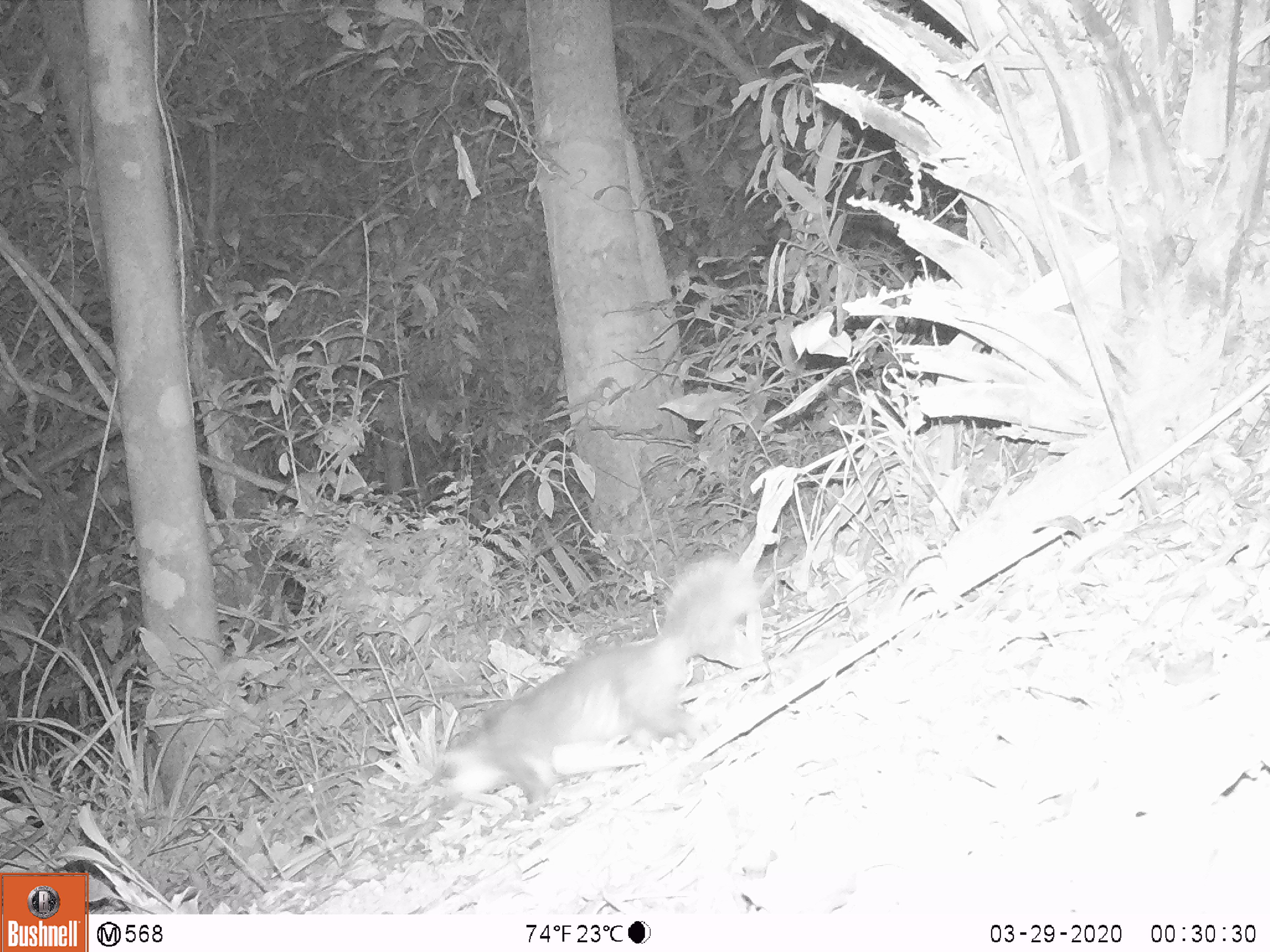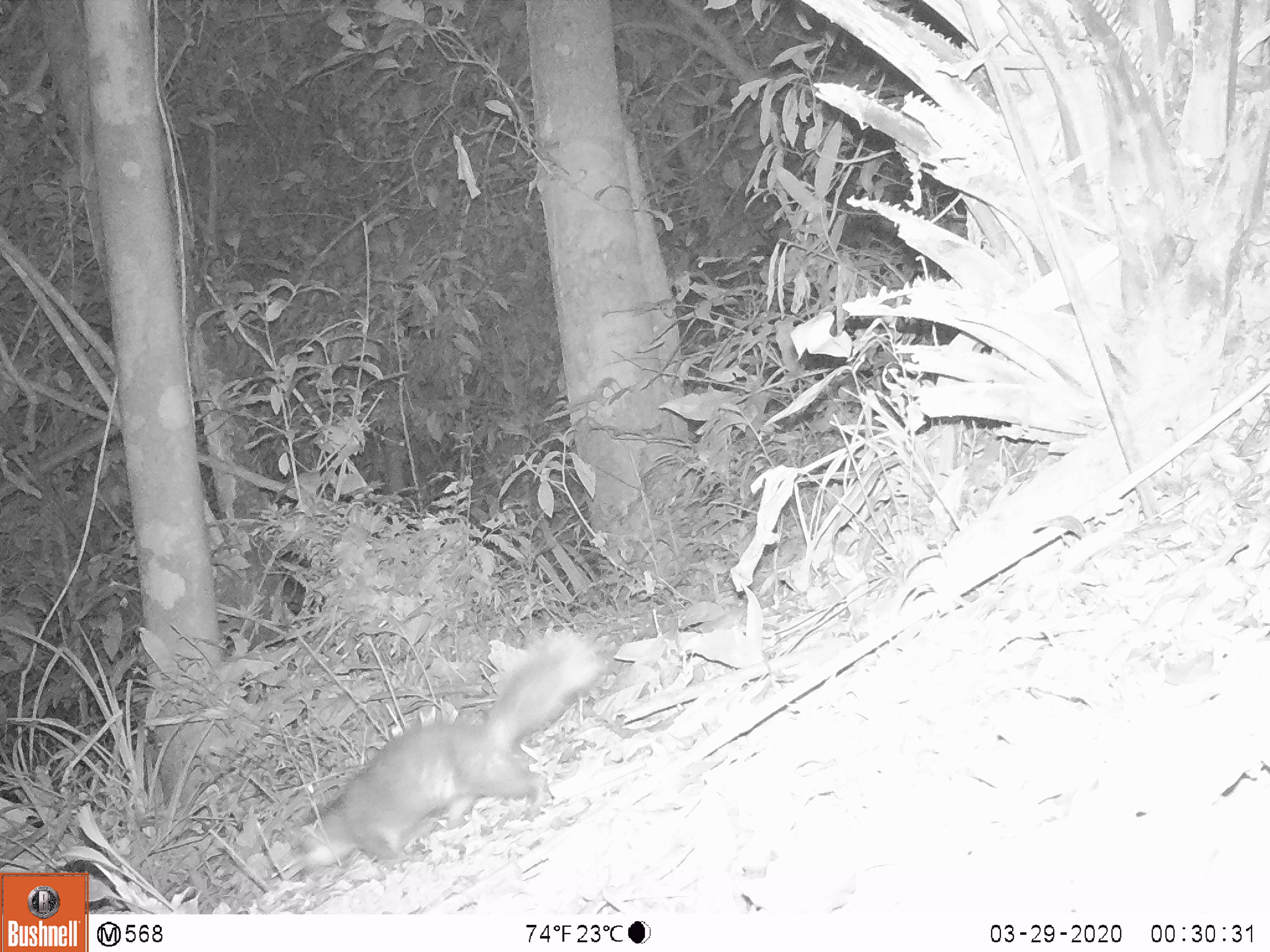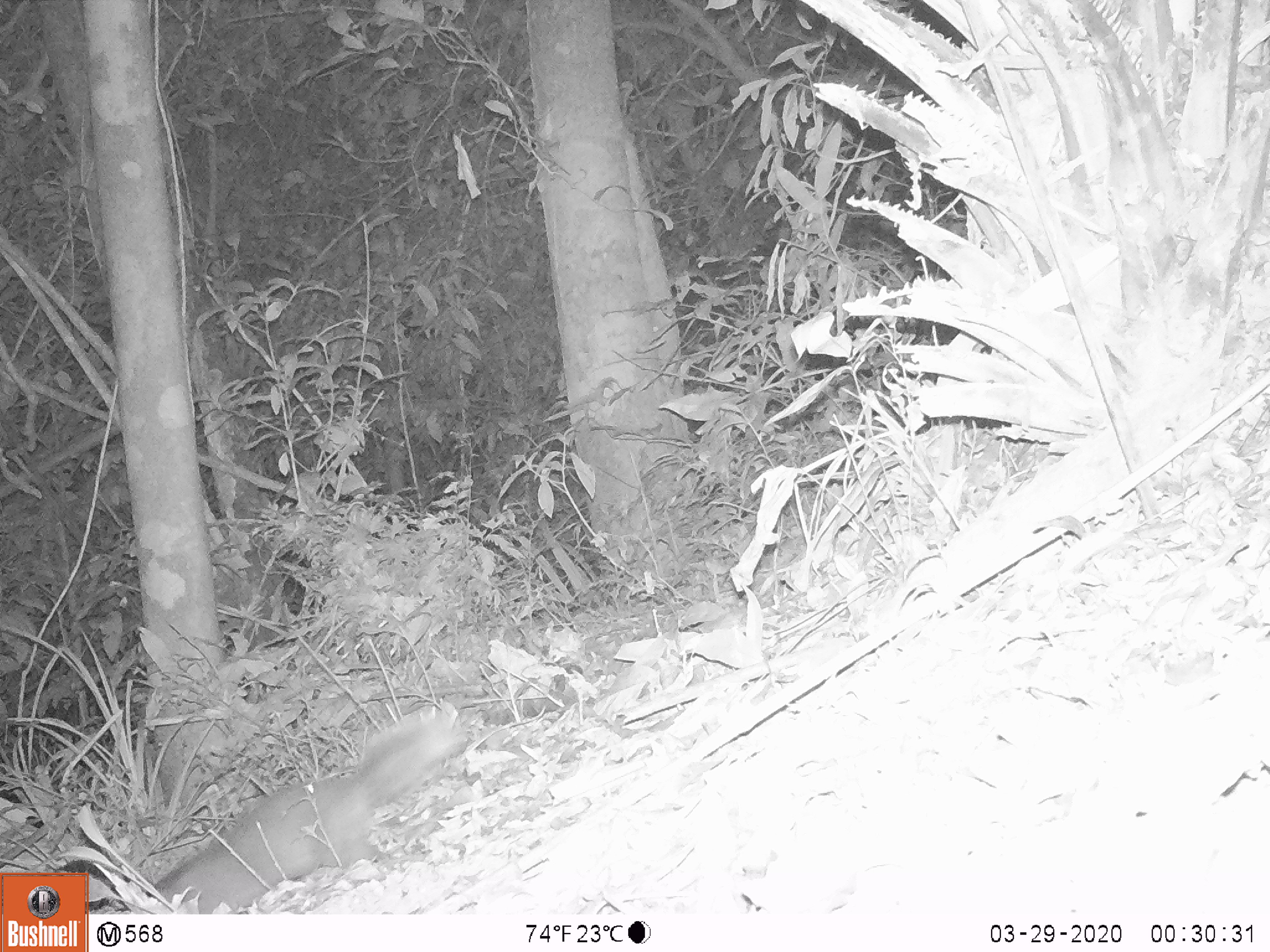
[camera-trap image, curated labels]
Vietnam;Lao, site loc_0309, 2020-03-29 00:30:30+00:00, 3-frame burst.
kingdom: Animalia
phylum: Chordata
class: Mammalia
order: Carnivora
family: Mustelidae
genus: Melogale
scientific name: Melogale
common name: ferret badger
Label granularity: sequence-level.